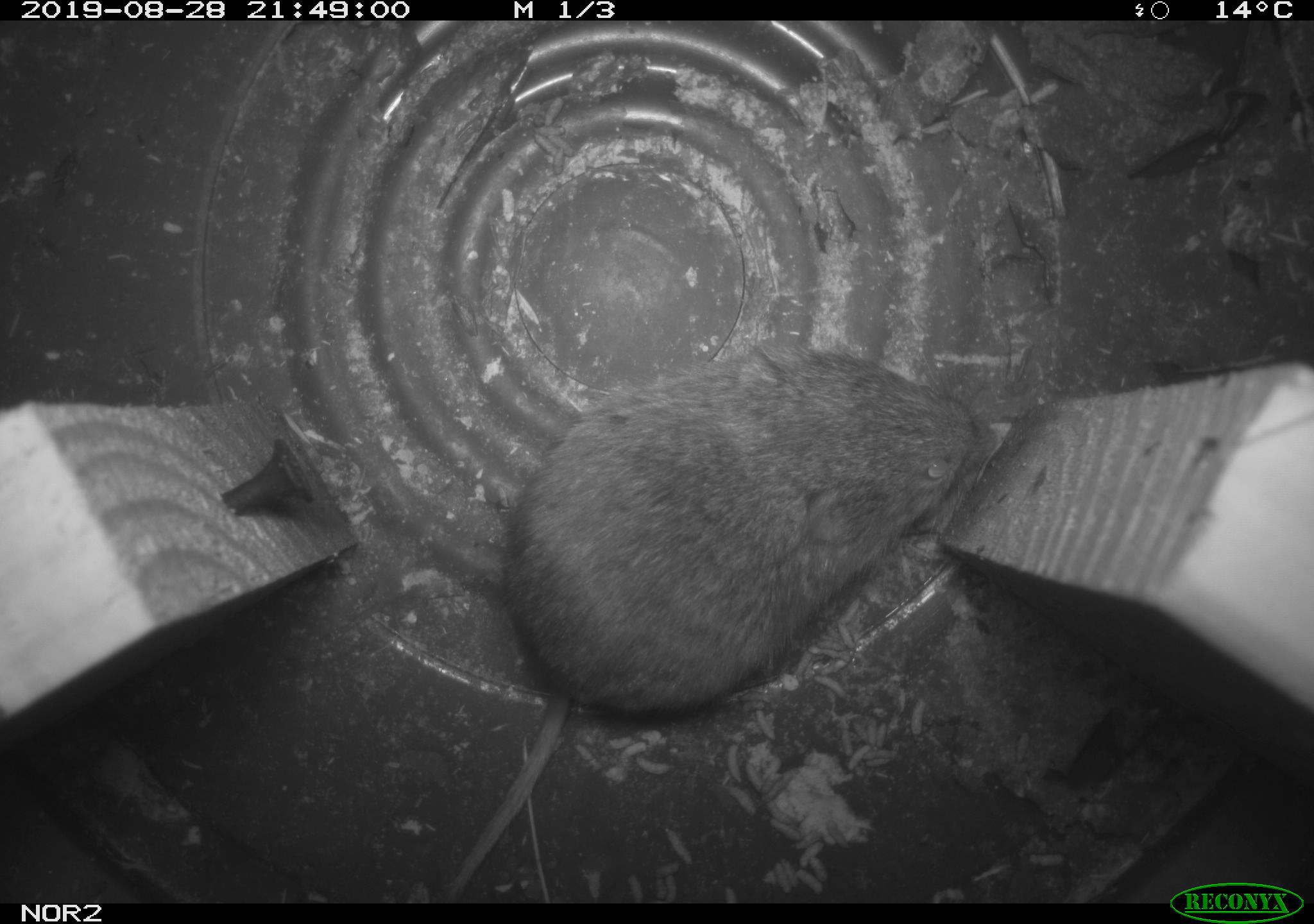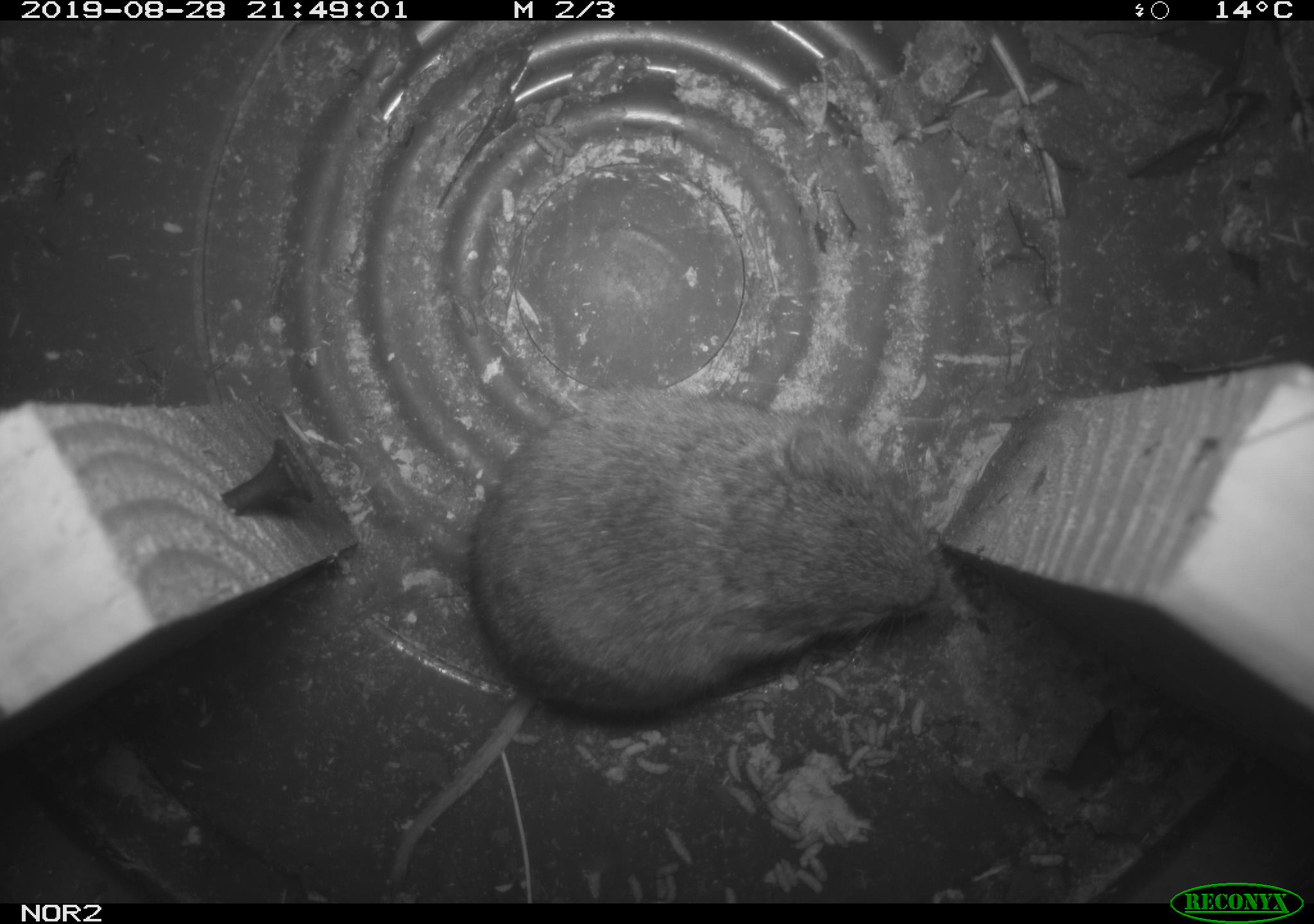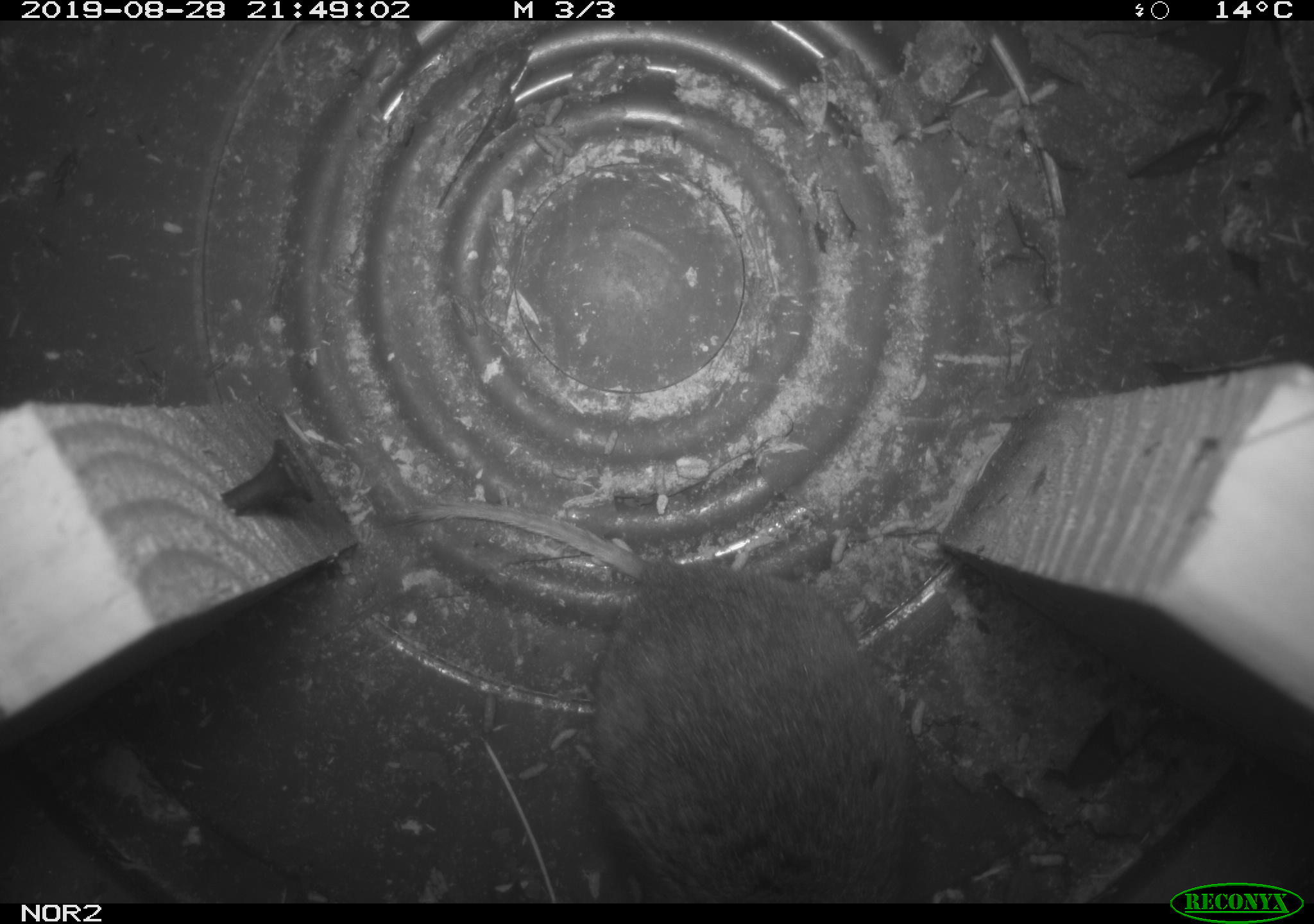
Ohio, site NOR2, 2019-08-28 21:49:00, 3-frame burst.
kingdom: Animalia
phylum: Chordata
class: Mammalia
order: Rodentia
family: Cricetidae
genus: Microtus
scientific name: Microtus pennsylvanicus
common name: meadow vole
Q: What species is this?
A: Meadow vole (Microtus pennsylvanicus).